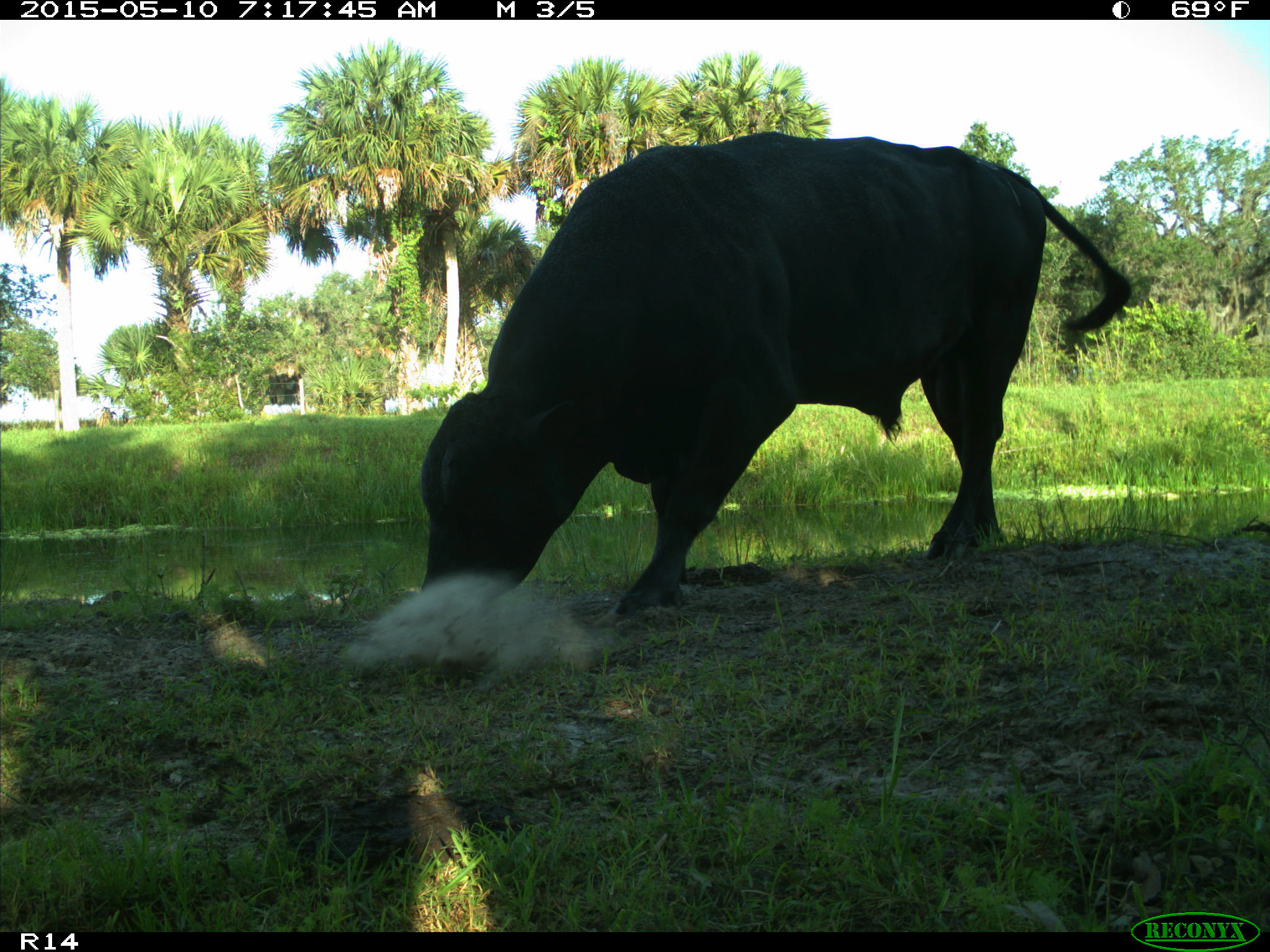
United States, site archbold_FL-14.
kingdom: Animalia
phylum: Chordata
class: Mammalia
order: Artiodactyla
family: Bovidae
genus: Bos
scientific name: Bos taurus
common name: domestic cow